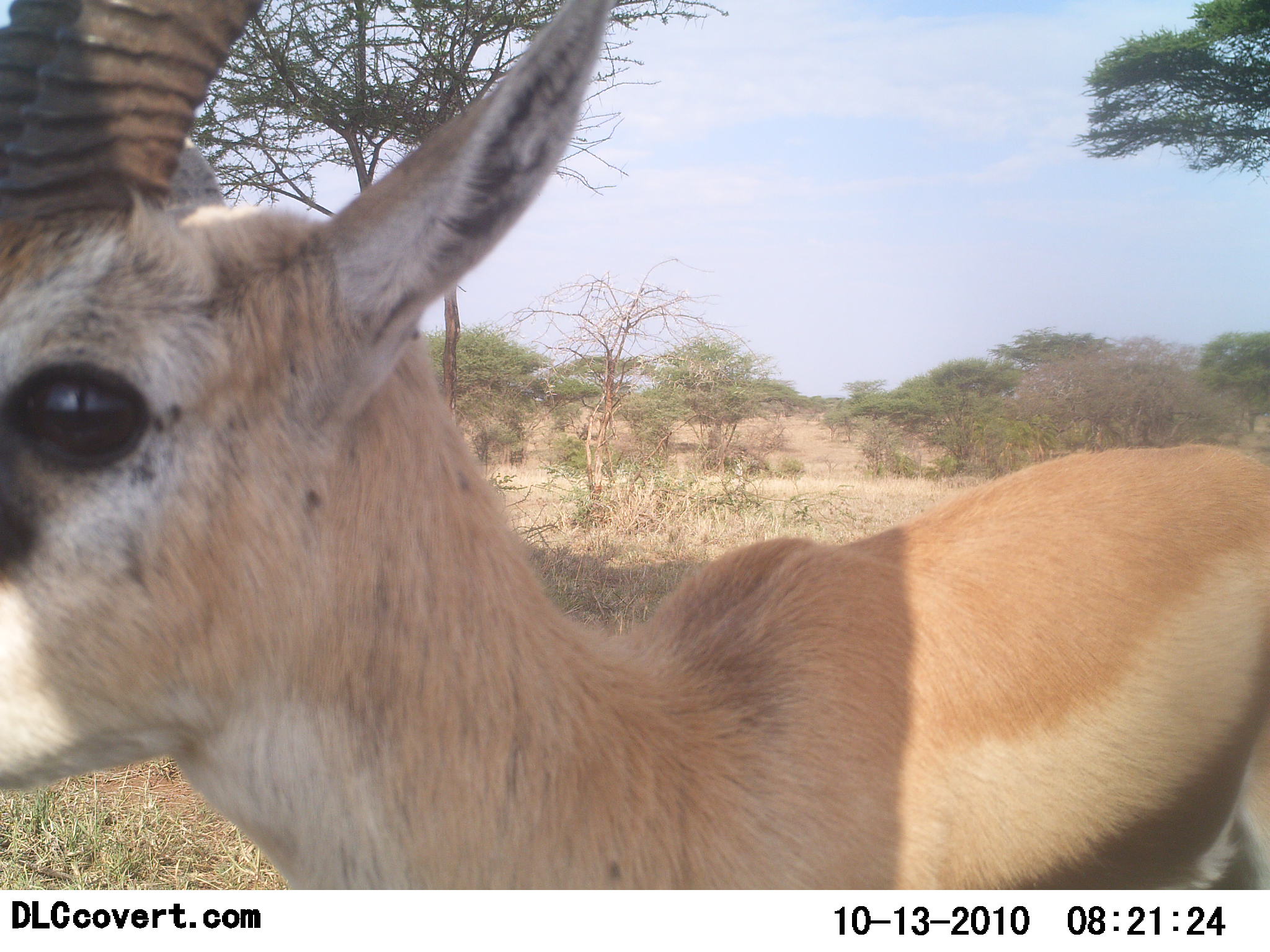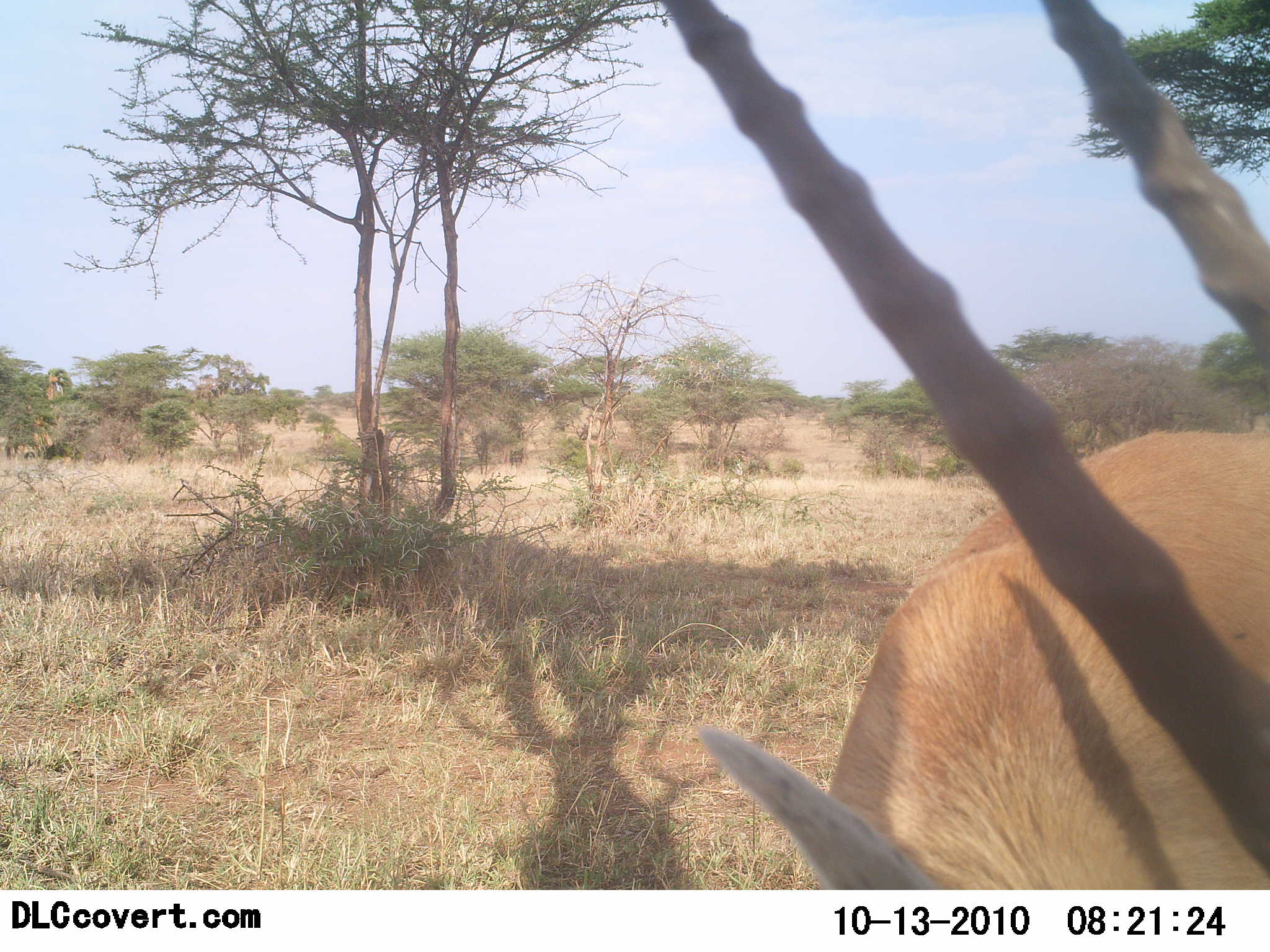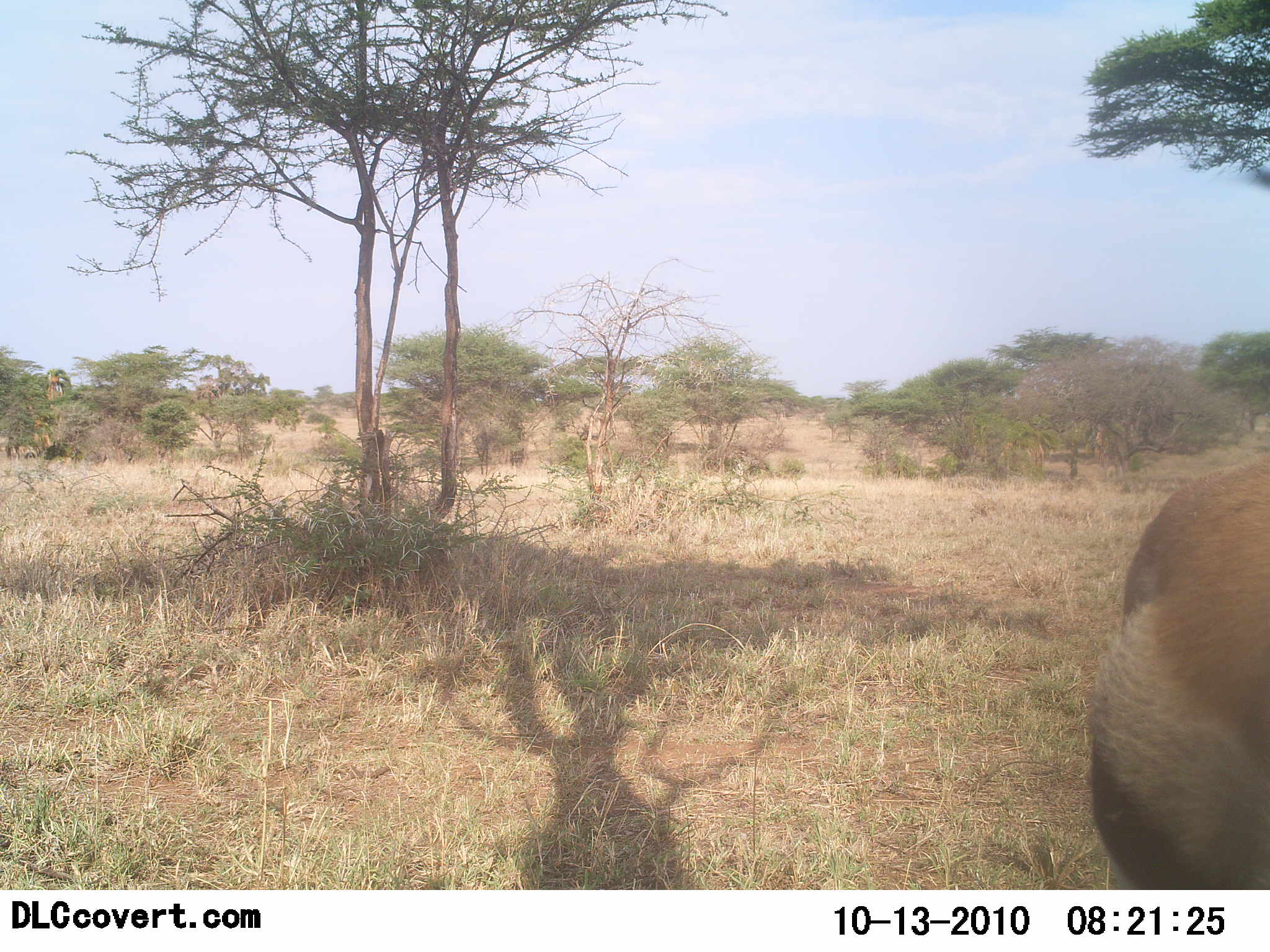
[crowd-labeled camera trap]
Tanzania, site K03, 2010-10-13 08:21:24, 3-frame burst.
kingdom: Animalia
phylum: Chordata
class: Mammalia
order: Artiodactyla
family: Bovidae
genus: Eudorcas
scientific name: Eudorcas thomsonii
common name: thomson's gazelle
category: gazellethomsons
Gazellethomsons (thomson's gazelle) (Eudorcas thomsonii), count 1. Behavior (volunteer vote fractions): standing 75%, resting 0%, moving 25%, interacting 0%. Young present (vote fraction): 0%. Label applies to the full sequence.